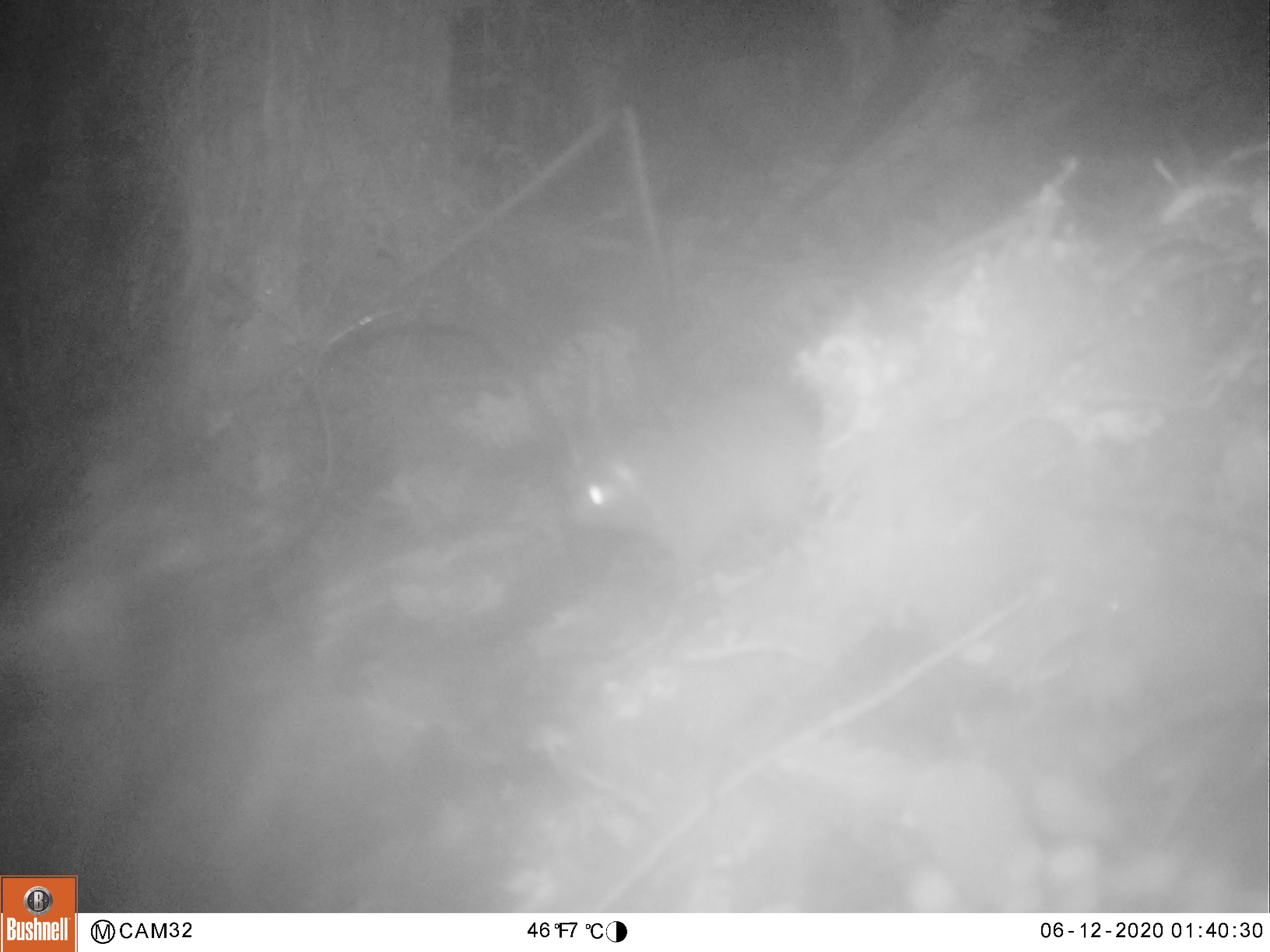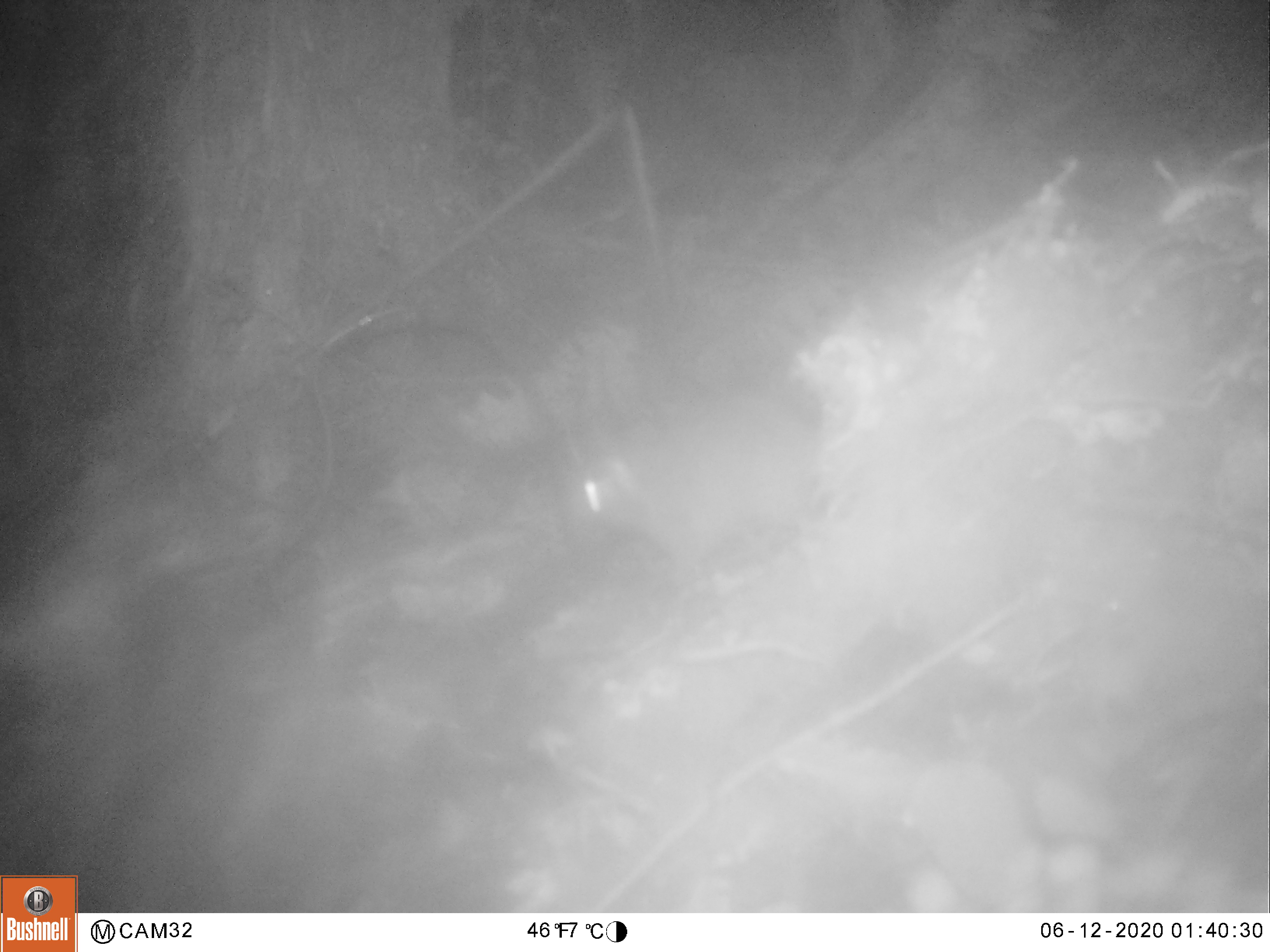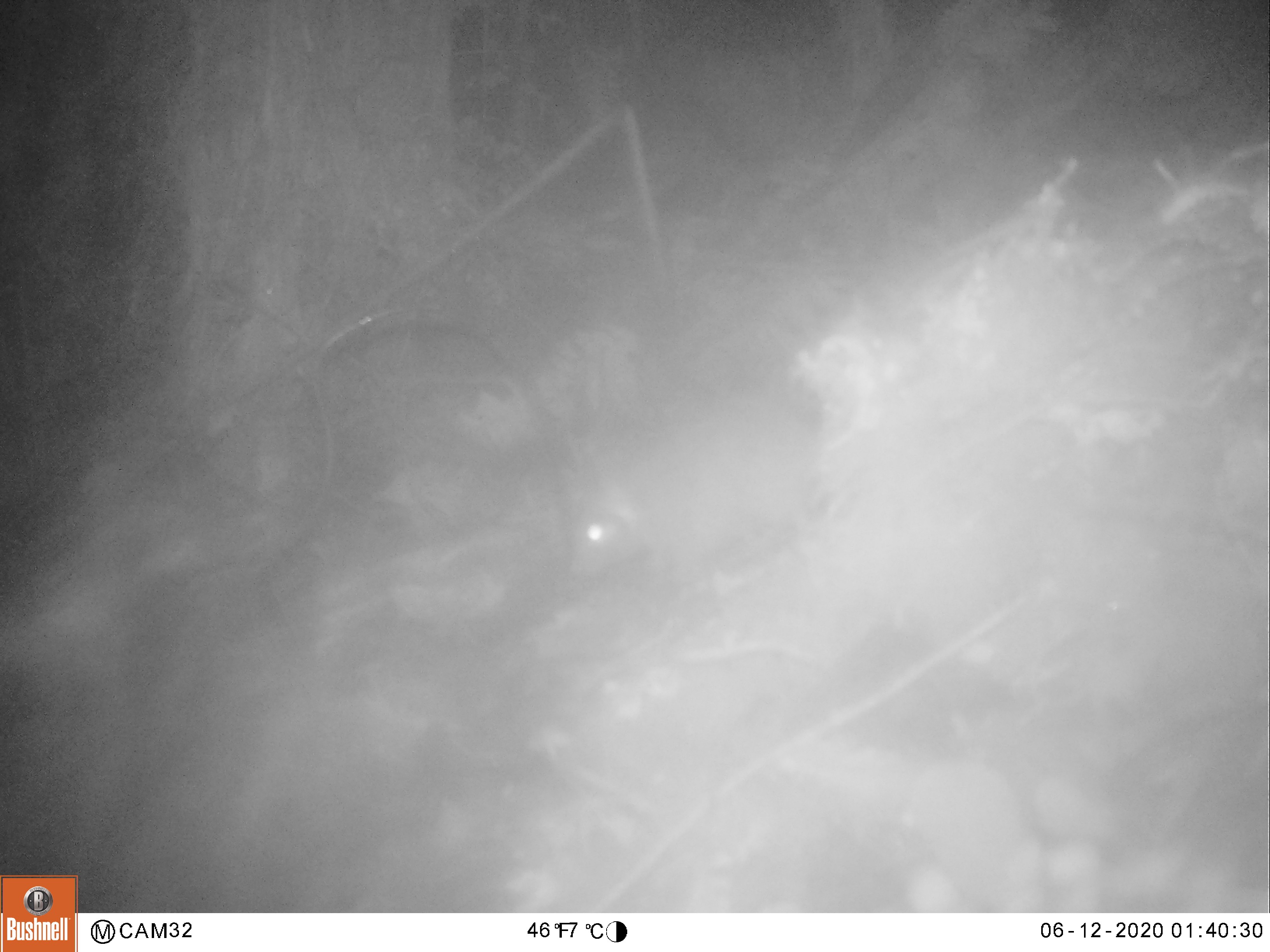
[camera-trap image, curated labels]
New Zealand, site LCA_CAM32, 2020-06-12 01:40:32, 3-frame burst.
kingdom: Animalia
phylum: Chordata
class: Mammalia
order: Rodentia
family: Muridae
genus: Rattus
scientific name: Rattus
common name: rat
Rat (Rattus).